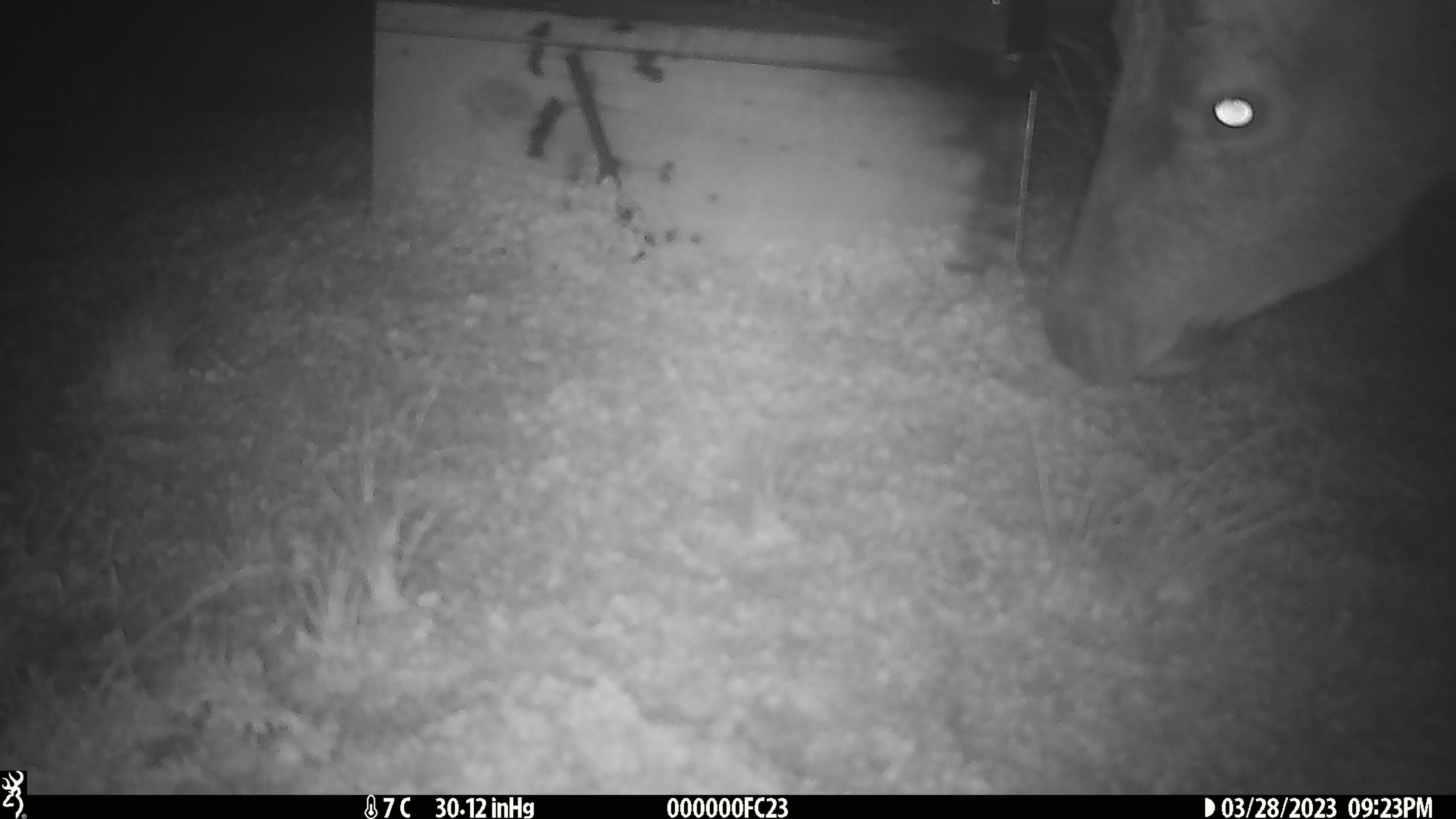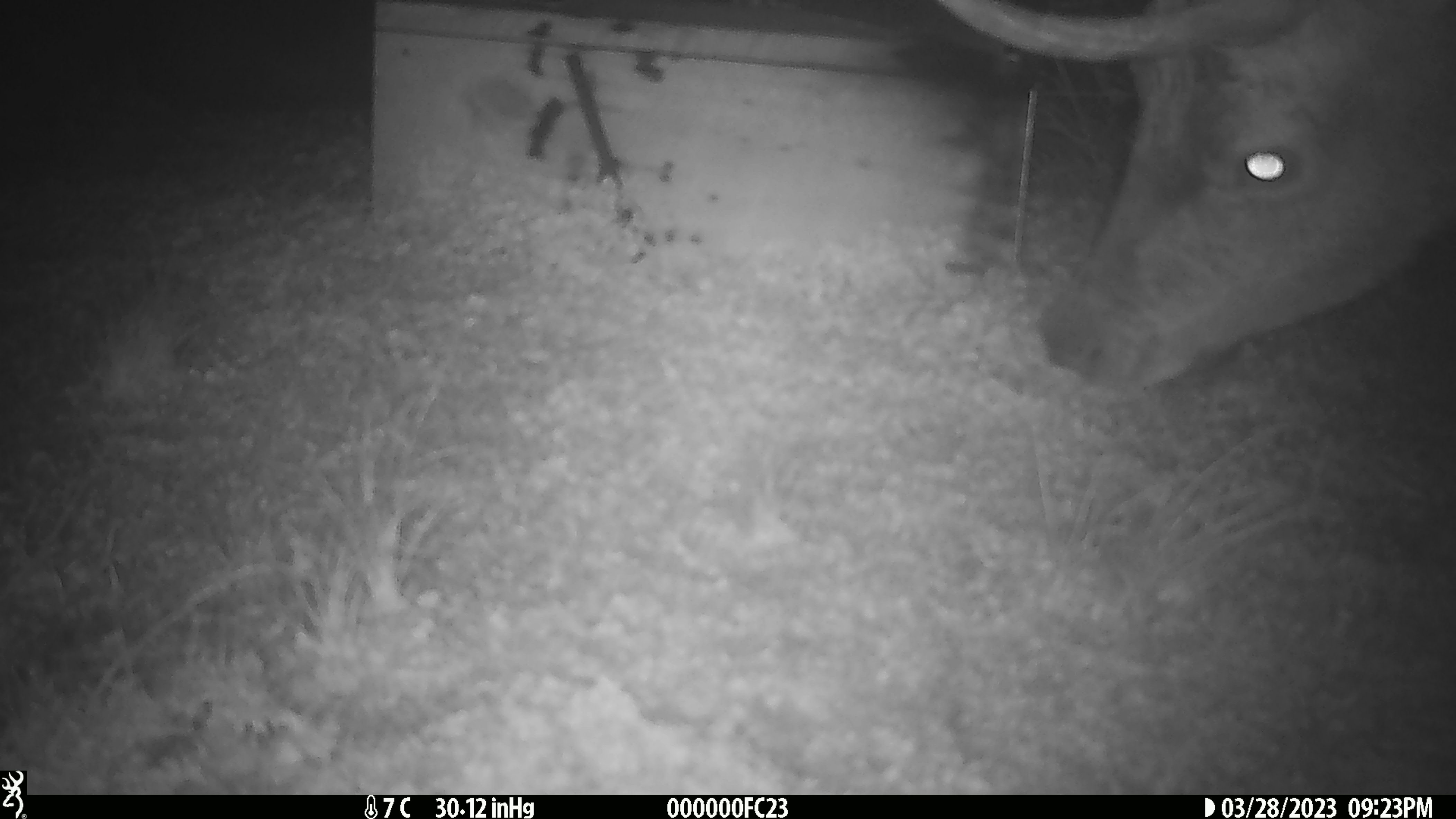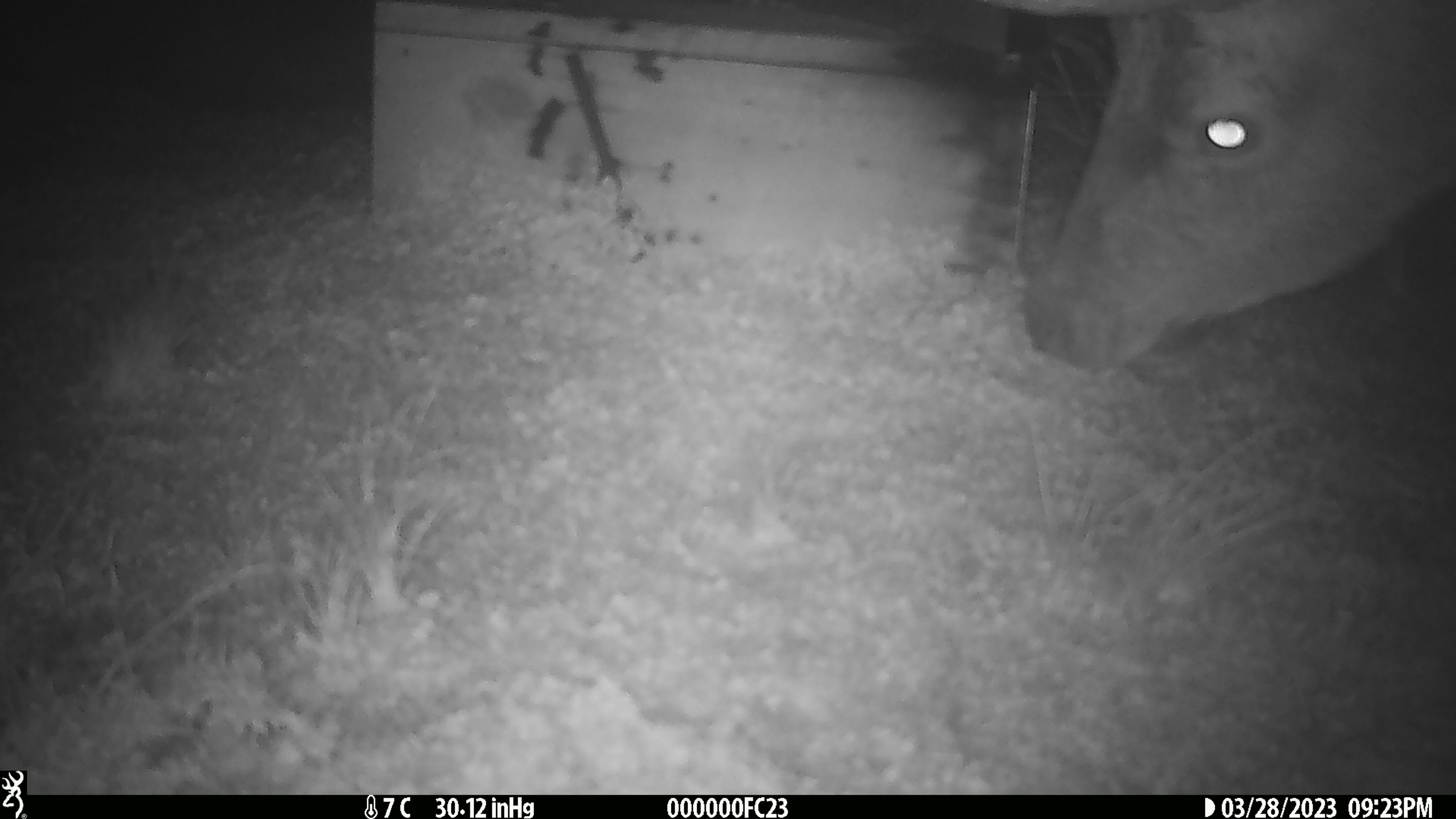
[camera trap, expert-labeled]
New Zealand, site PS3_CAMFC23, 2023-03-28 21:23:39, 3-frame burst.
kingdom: Animalia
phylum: Chordata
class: Mammalia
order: Artiodactyla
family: Cervidae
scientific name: Cervidae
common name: deer